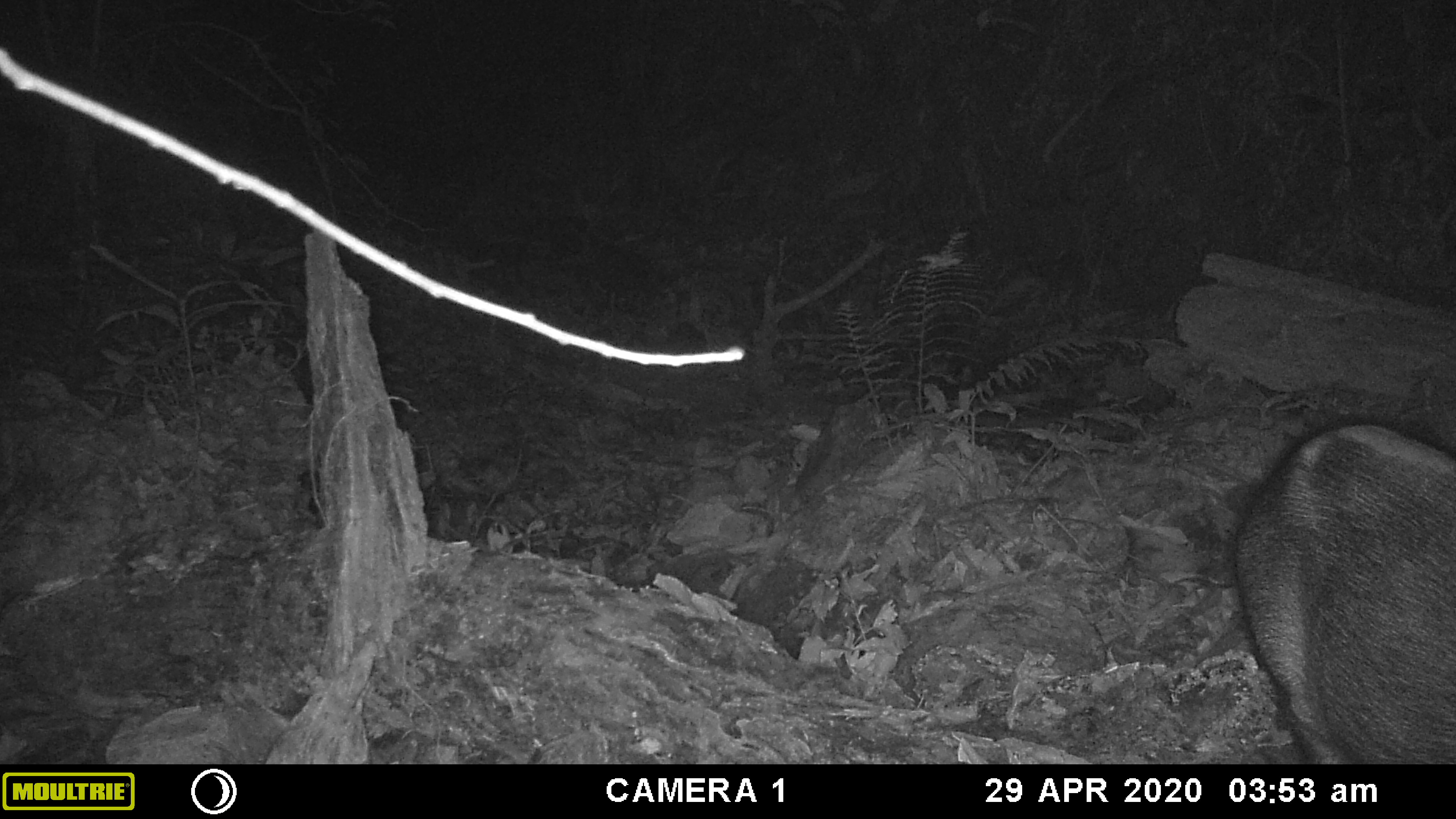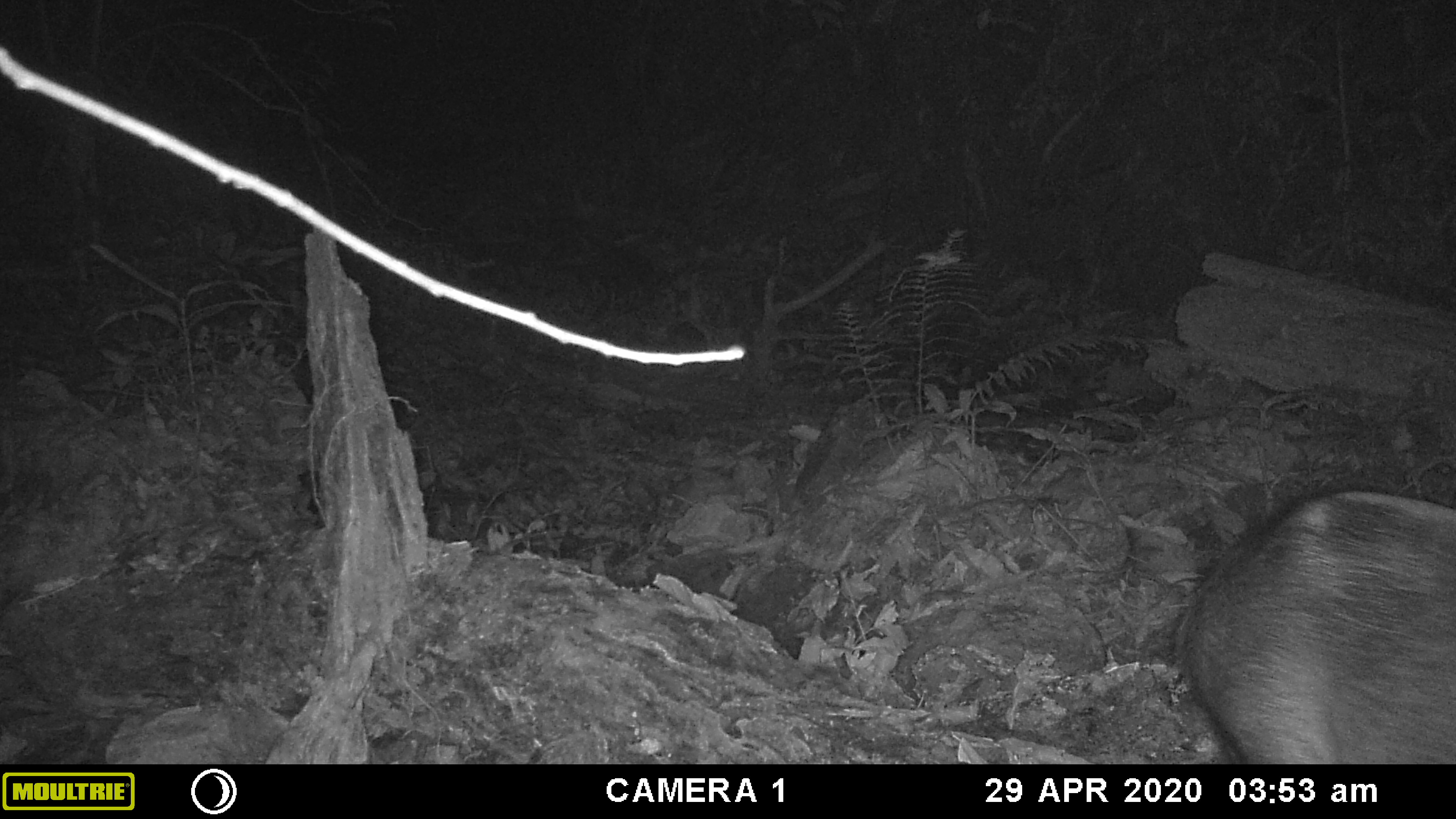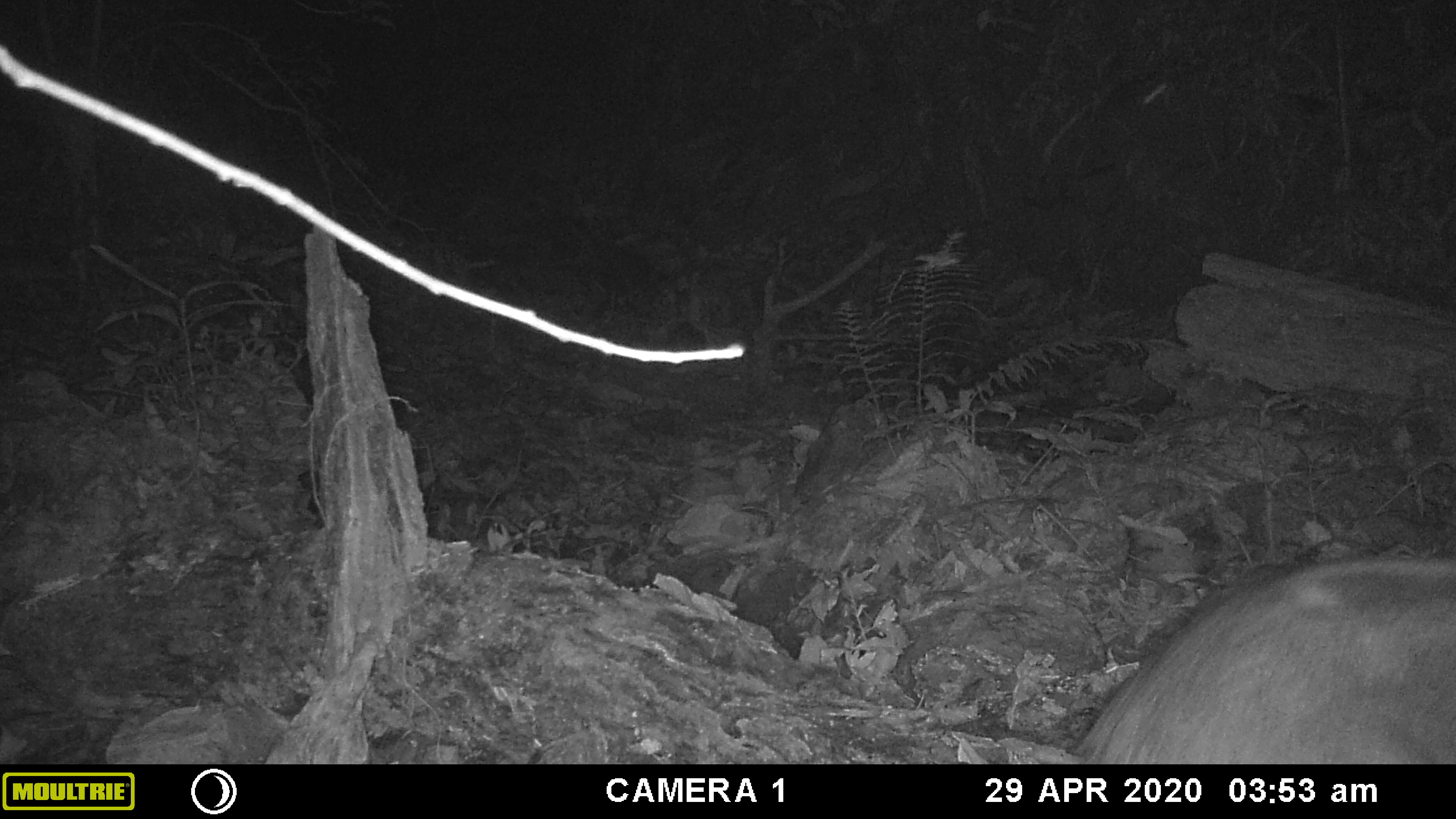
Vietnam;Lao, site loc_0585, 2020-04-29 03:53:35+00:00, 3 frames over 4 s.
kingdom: Animalia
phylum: Chordata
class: Mammalia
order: Artiodactyla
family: Suidae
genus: Sus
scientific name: Sus scrofa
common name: eurasian wild pig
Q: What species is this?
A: Eurasian wild pig (Sus scrofa).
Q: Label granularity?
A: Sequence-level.